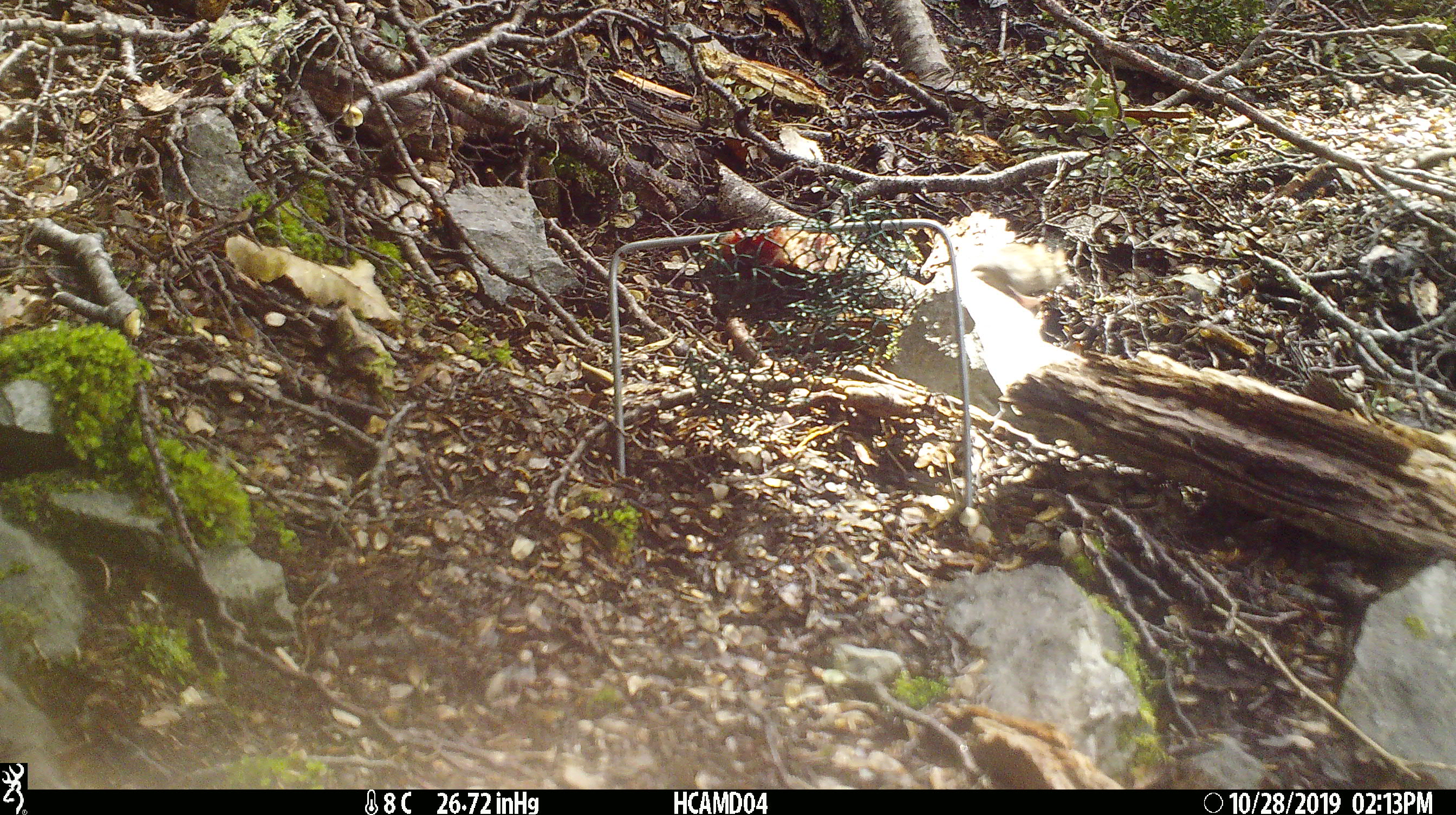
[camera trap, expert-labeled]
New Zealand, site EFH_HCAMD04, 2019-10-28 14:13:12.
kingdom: Animalia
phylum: Chordata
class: Mammalia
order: Rodentia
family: Muridae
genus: Mus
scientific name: Mus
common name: mouse